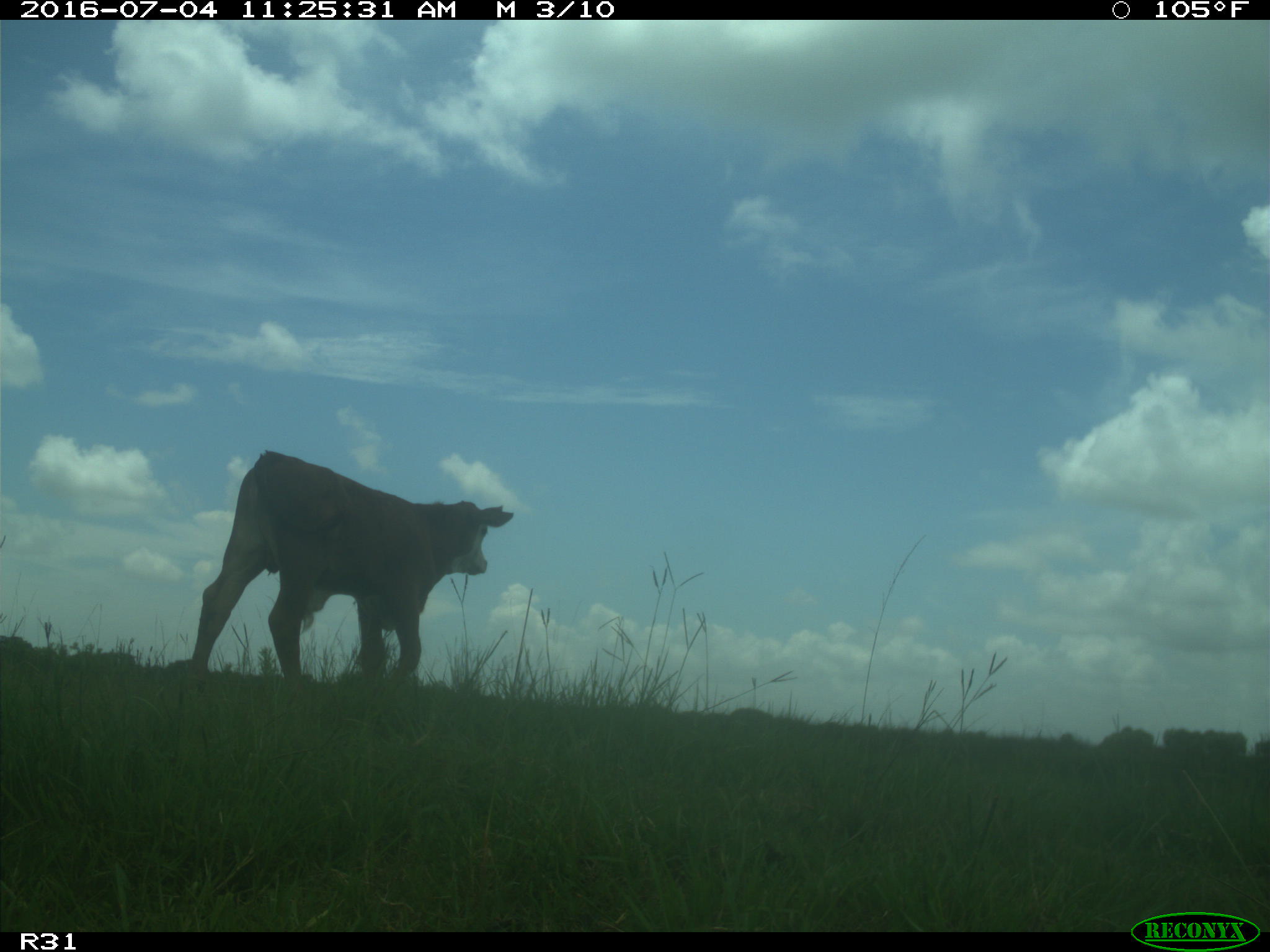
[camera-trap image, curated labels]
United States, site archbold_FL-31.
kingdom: Animalia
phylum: Chordata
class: Mammalia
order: Artiodactyla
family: Bovidae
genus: Bos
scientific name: Bos taurus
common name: domestic cow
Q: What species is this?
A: Bos taurus (domestic cow).